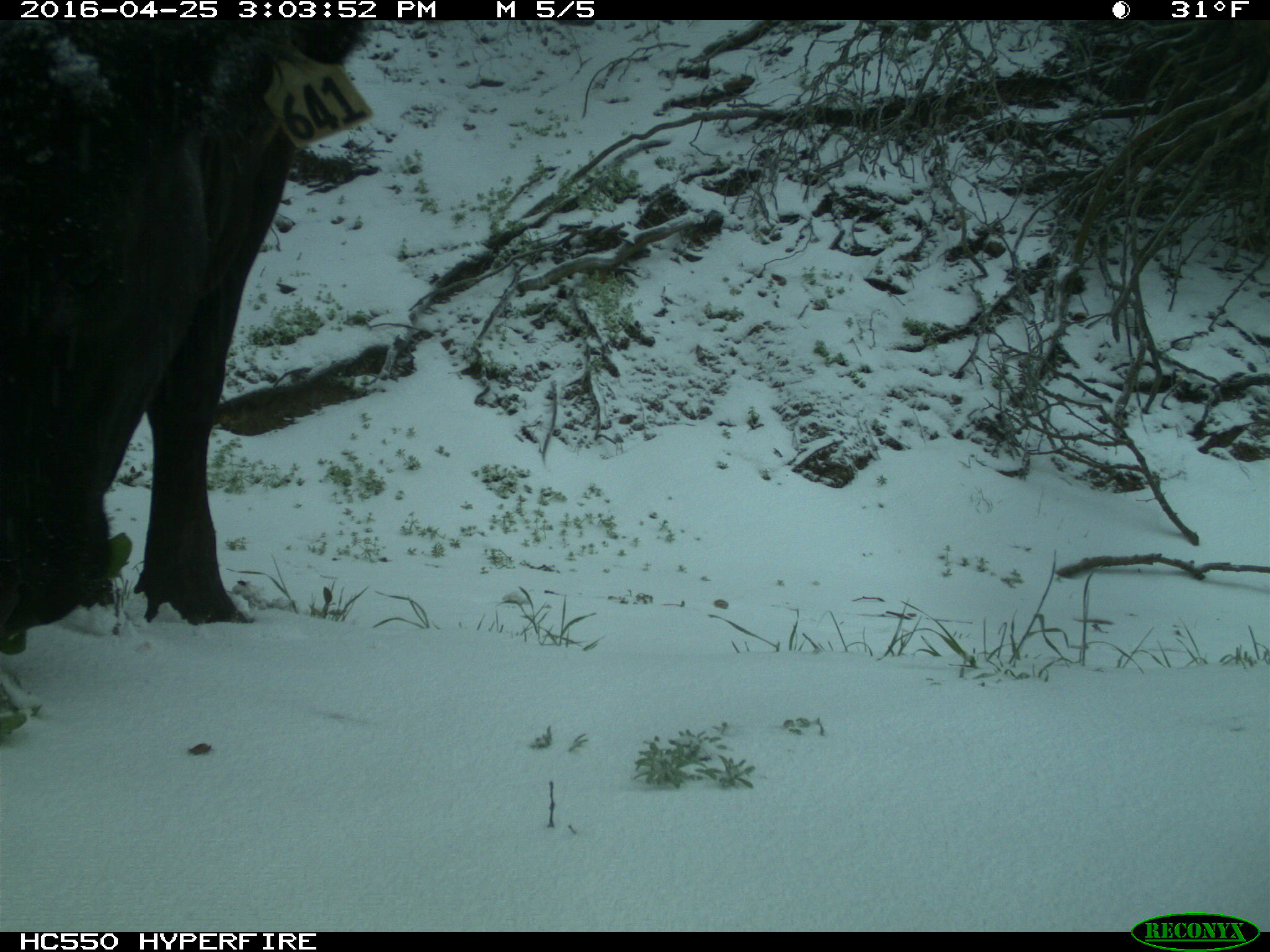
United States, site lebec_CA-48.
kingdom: Animalia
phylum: Chordata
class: Mammalia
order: Artiodactyla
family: Bovidae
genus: Bos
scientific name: Bos taurus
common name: domestic cow